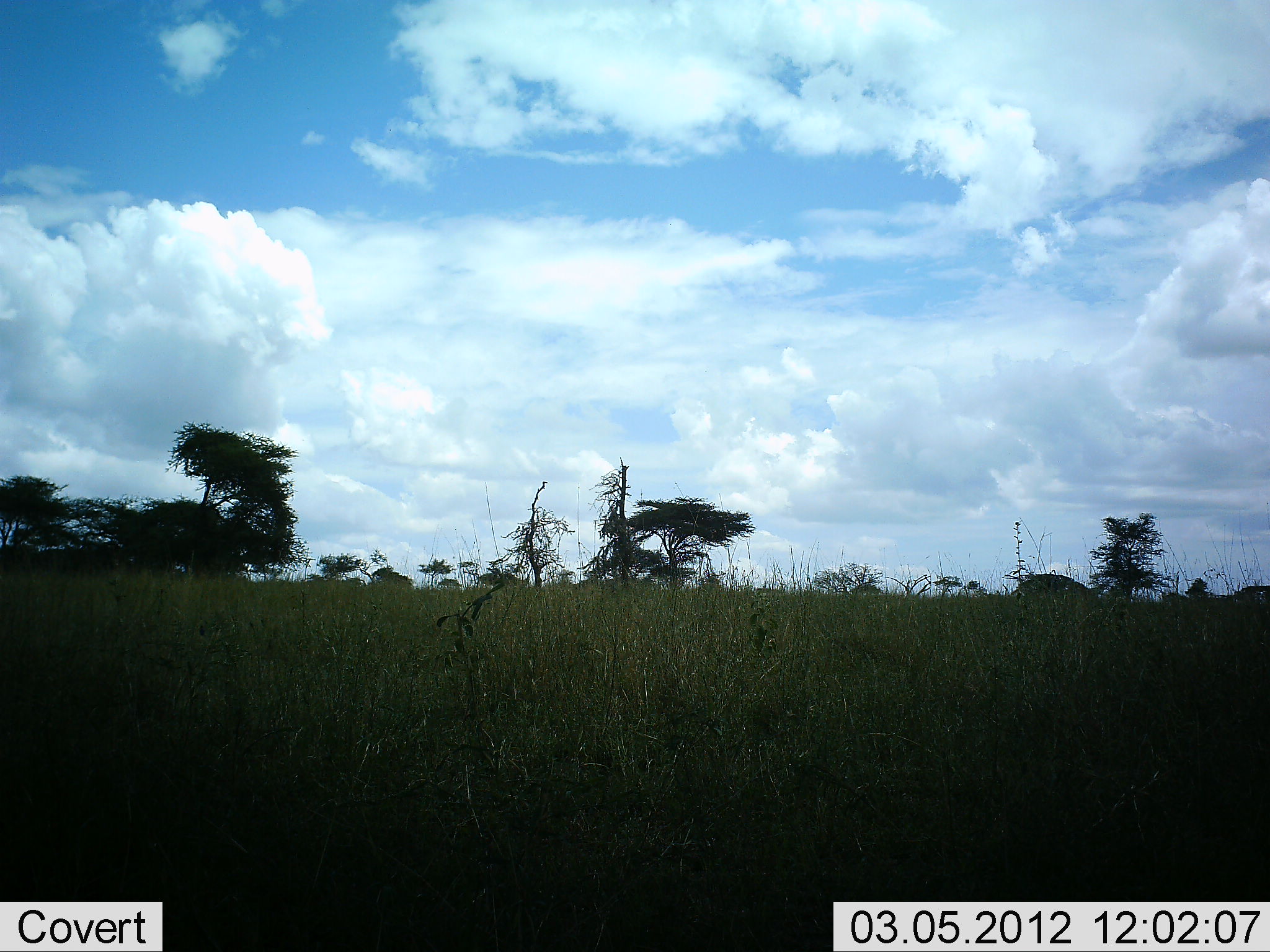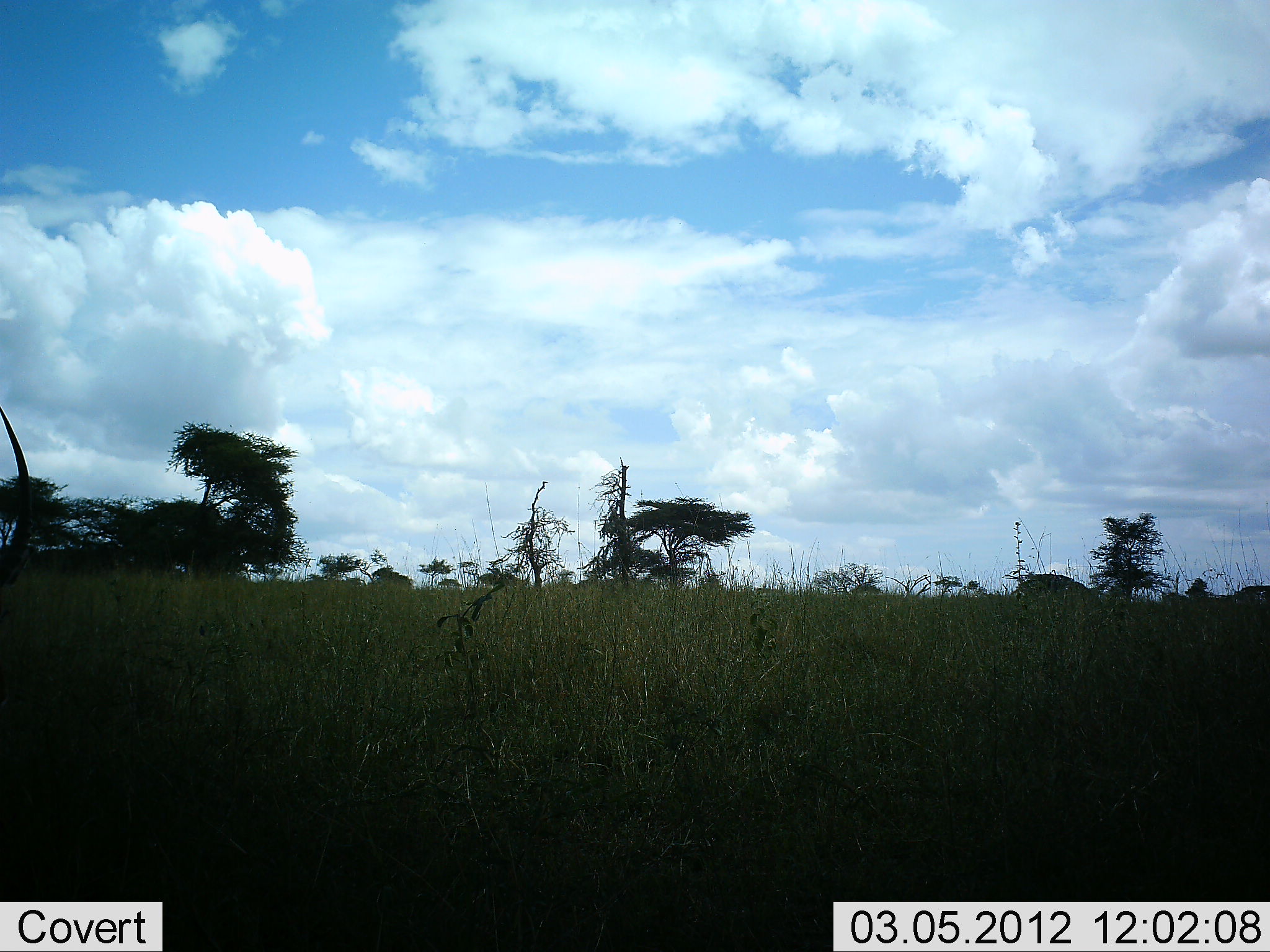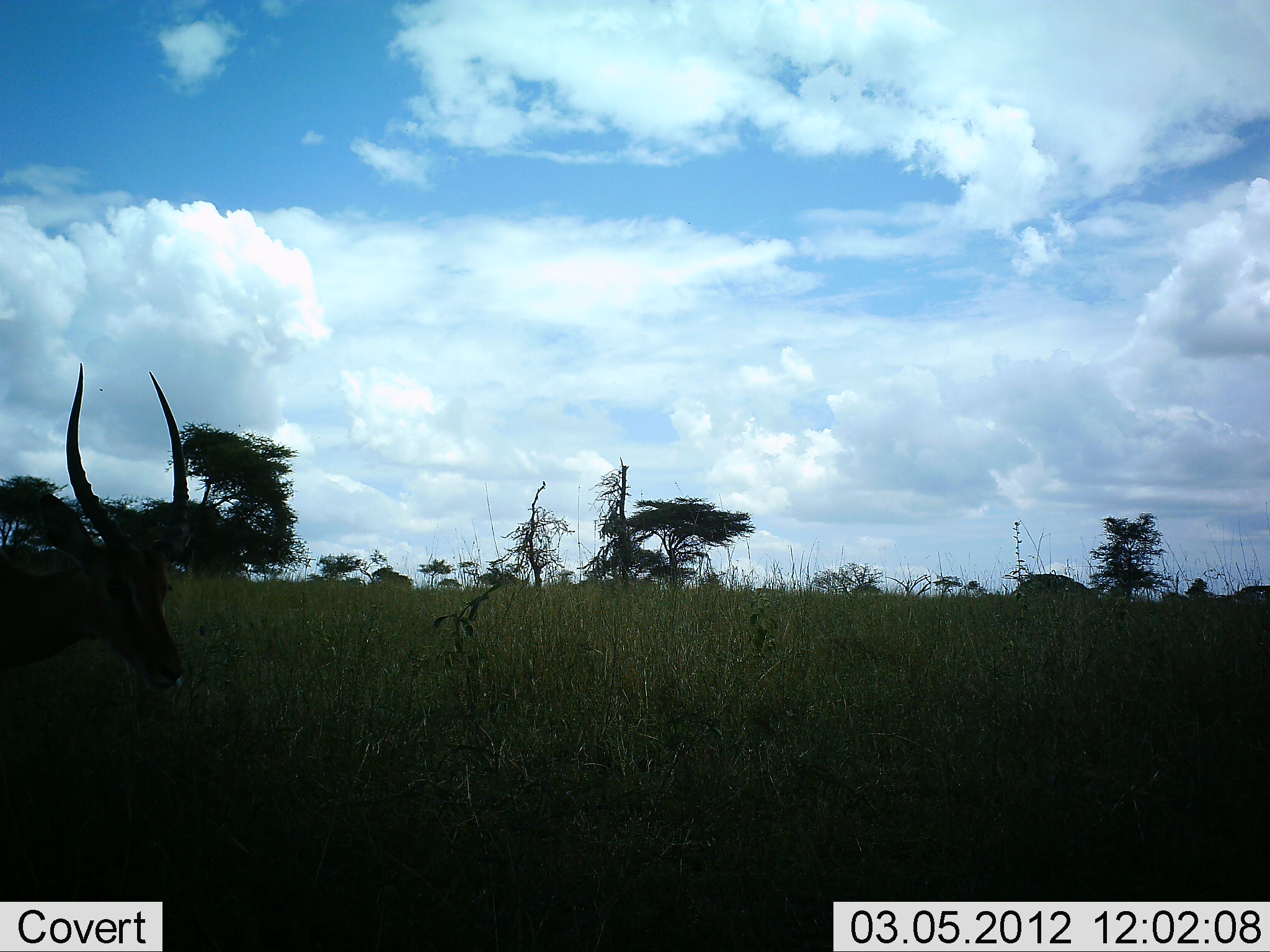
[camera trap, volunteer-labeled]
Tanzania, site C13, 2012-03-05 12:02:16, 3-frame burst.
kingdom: Animalia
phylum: Chordata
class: Mammalia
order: Artiodactyla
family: Bovidae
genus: Kobus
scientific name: Kobus ellipsiprymnus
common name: waterbuck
Waterbuck (Kobus ellipsiprymnus), count 1. Behavior (volunteer vote fractions): standing 14%, resting 0%, moving 86%, interacting 0%. Young present (vote fraction): 0%. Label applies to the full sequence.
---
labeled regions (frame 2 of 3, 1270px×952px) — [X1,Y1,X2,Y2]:
animal: [0,405,33,584]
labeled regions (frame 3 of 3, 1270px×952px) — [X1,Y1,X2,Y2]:
animal: [0,363,192,700]